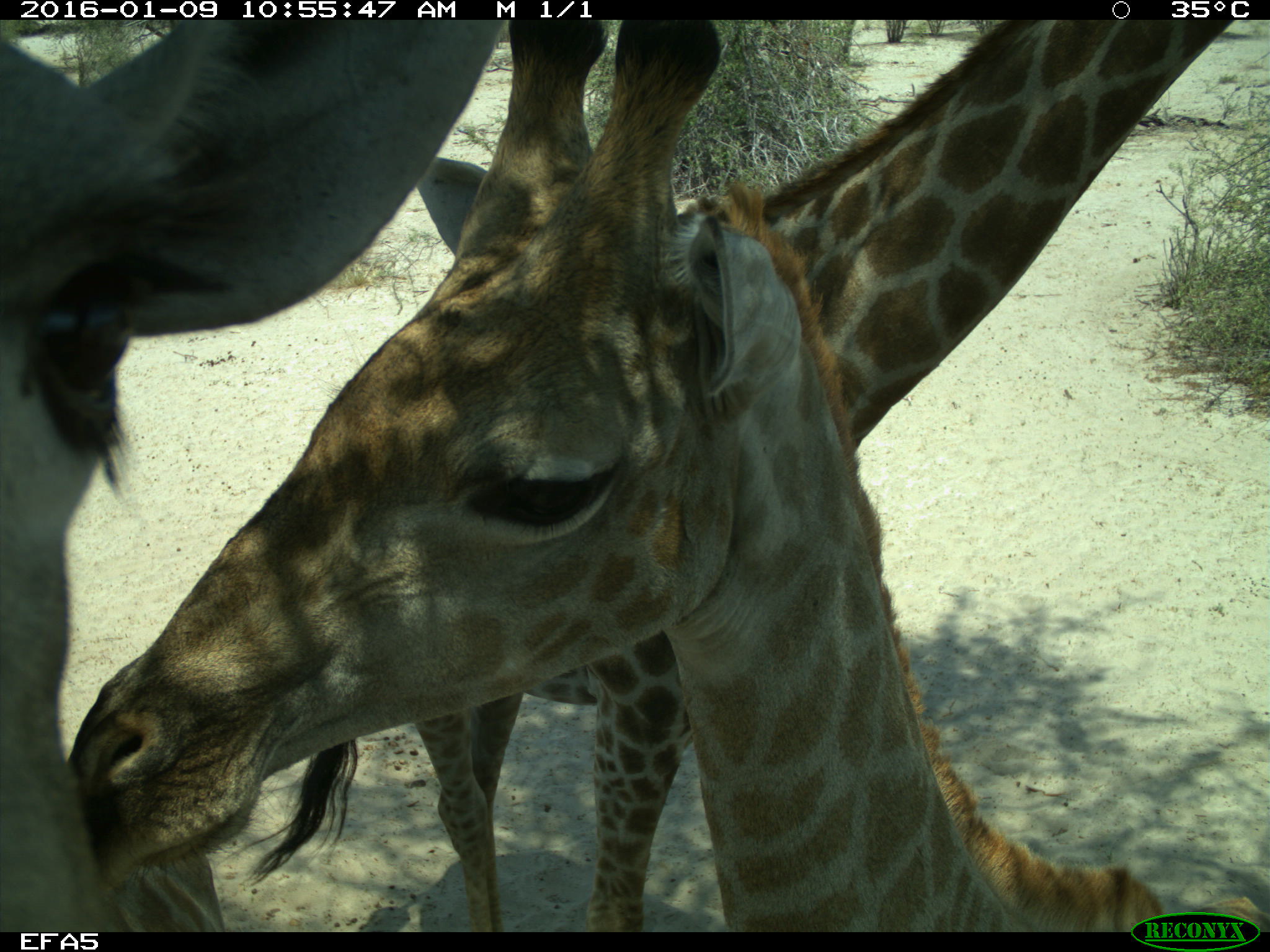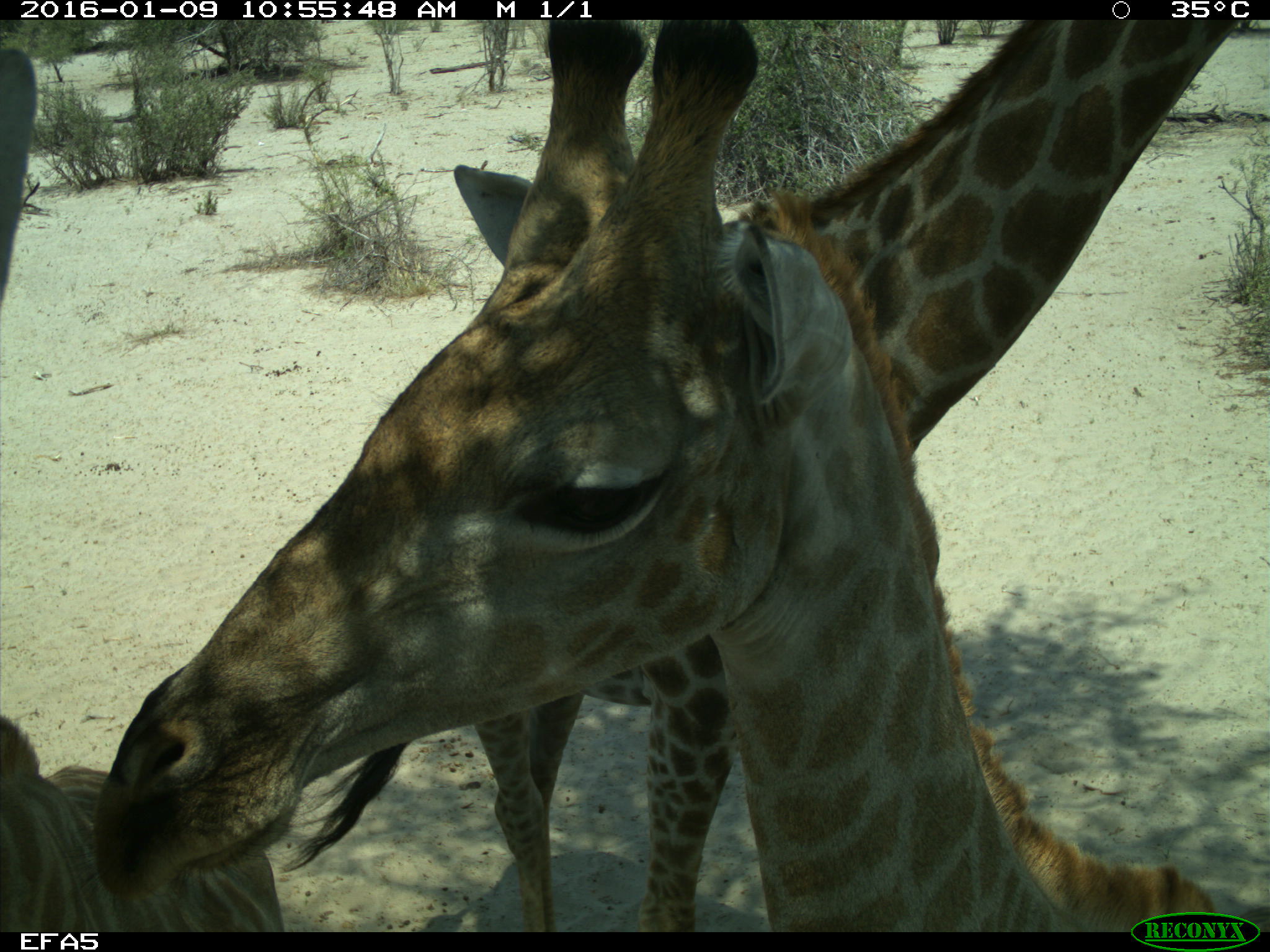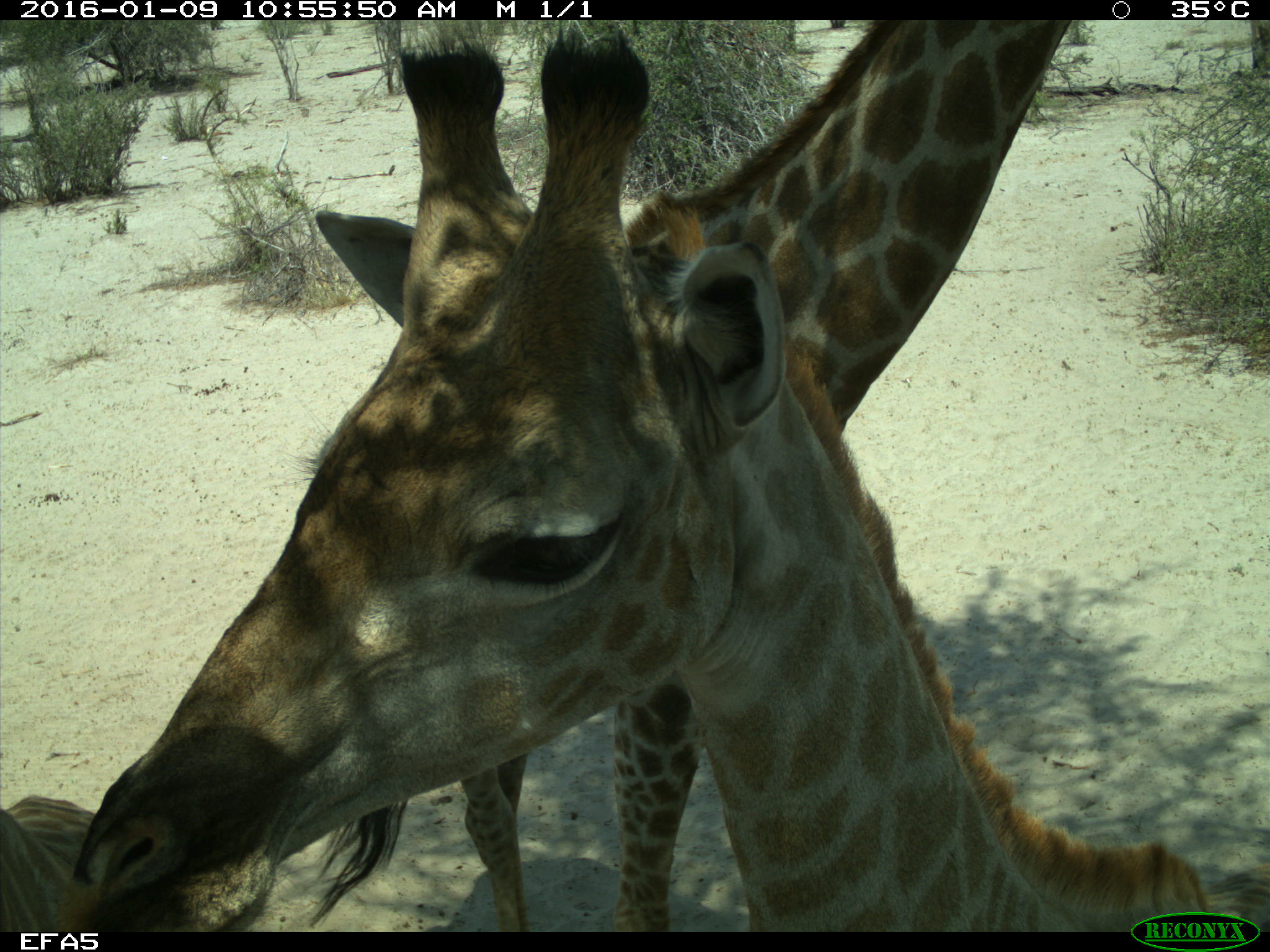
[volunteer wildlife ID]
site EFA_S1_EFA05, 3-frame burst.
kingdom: Animalia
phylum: Chordata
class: Mammalia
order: Artiodactyla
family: Giraffidae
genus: Giraffa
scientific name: Giraffa camelopardalis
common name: giraffe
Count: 3.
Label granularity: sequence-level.